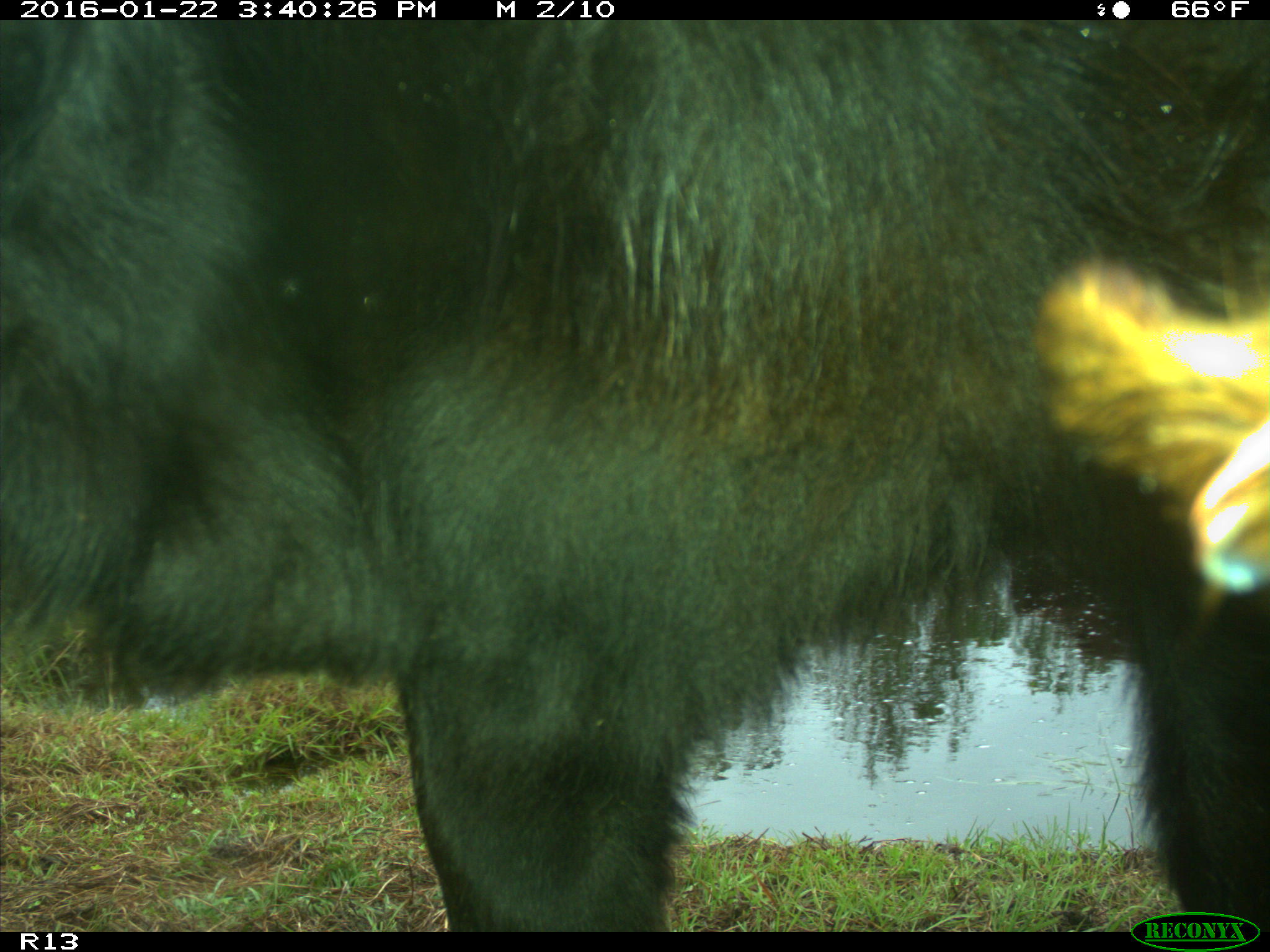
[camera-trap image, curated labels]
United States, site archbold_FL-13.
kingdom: Animalia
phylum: Chordata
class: Mammalia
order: Artiodactyla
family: Bovidae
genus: Bos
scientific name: Bos taurus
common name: domestic cow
Bos taurus (domestic cow).